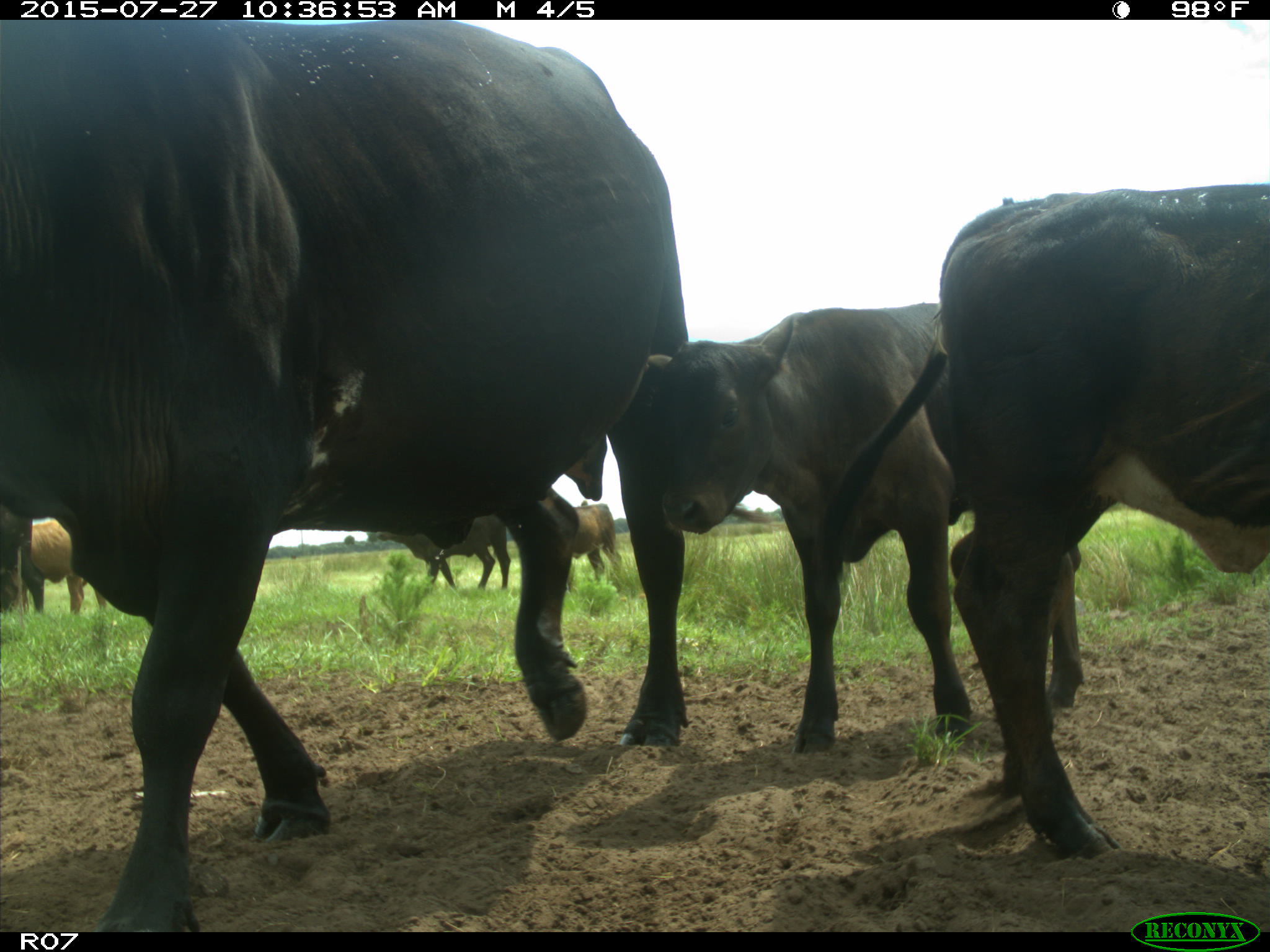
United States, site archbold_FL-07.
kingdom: Animalia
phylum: Chordata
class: Mammalia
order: Artiodactyla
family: Bovidae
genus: Bos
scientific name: Bos taurus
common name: domestic cow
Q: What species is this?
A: Bos taurus (domestic cow).